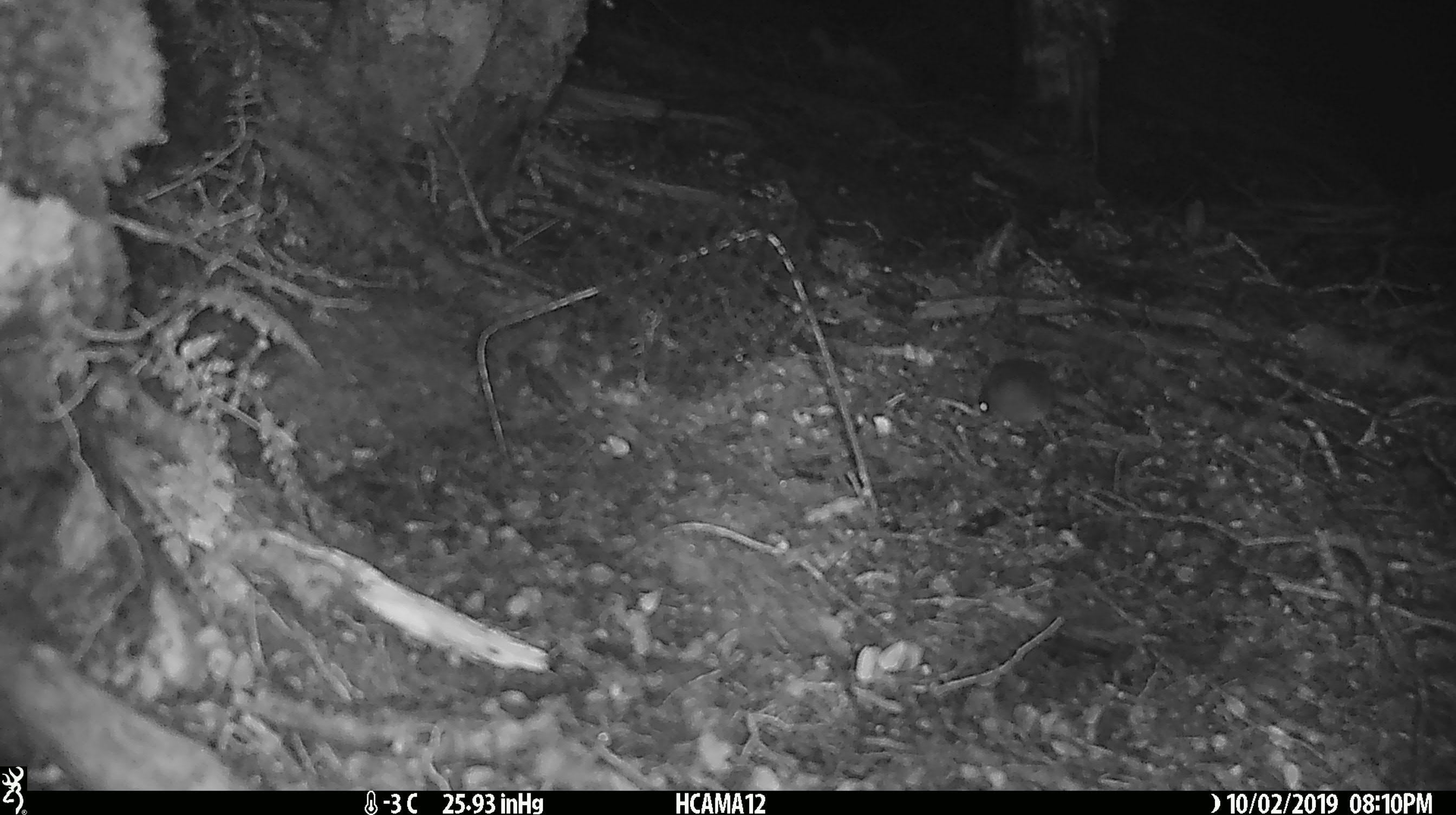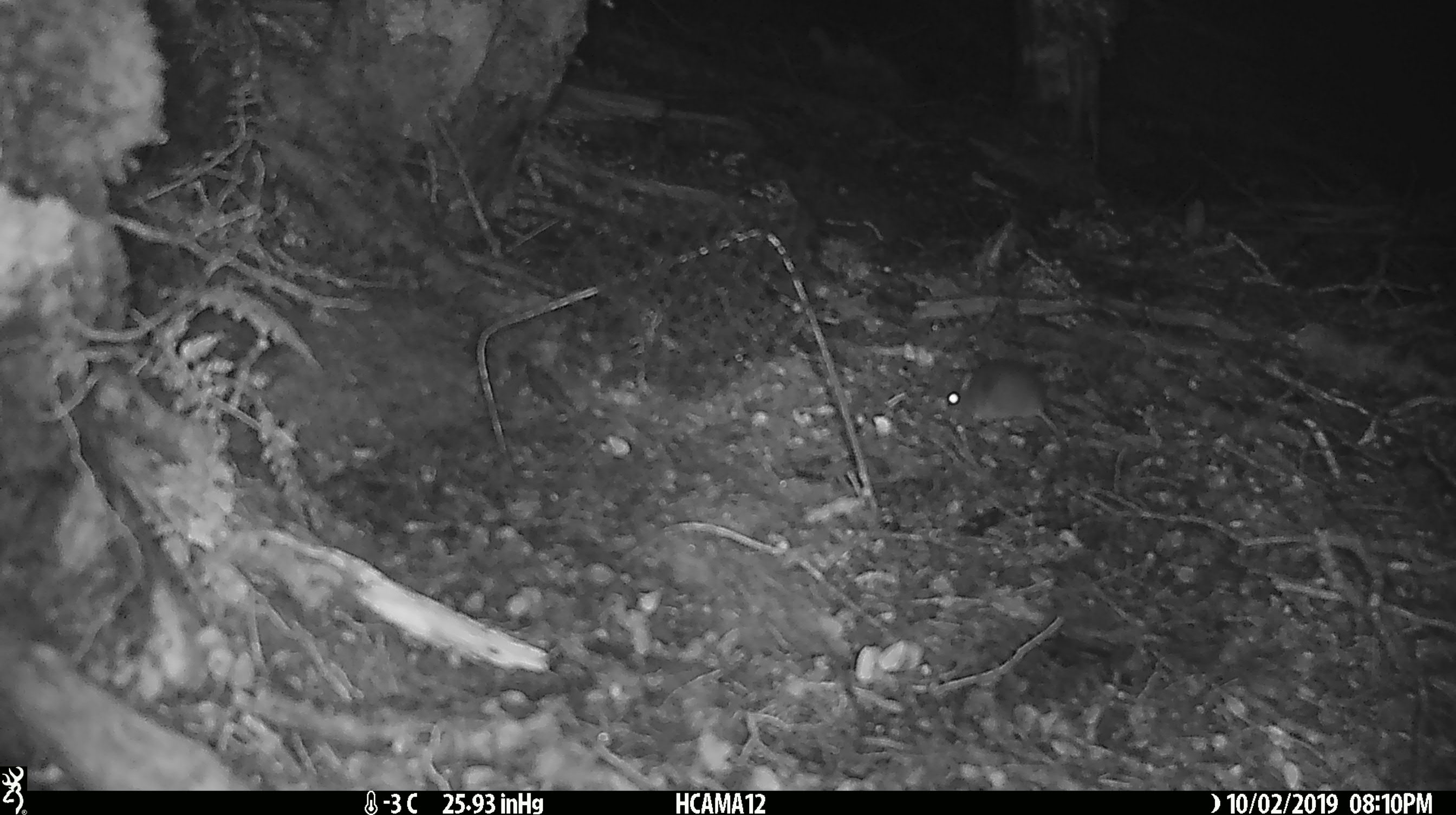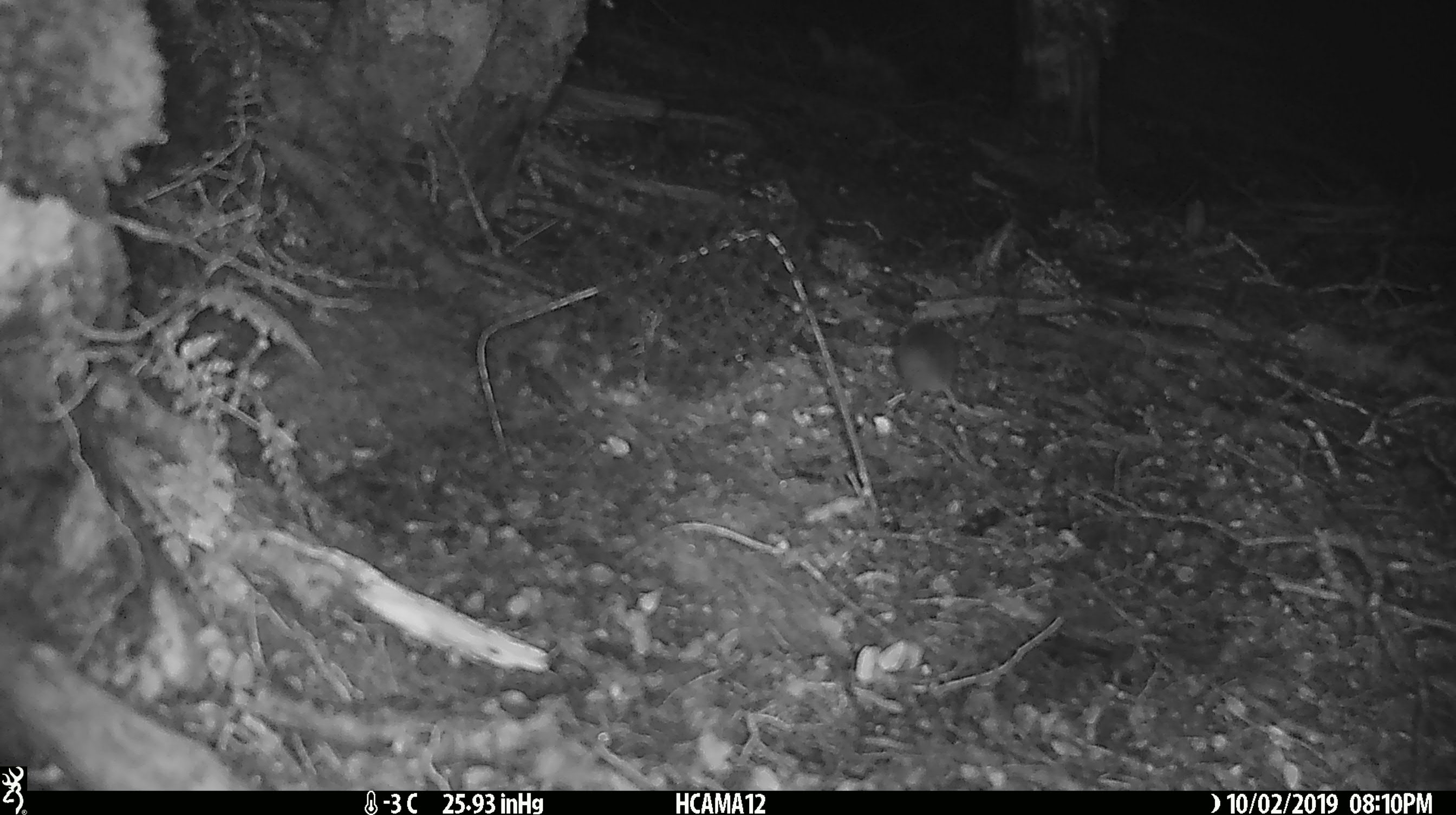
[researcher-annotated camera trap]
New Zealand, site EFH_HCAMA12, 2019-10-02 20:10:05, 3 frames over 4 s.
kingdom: Animalia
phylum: Chordata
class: Mammalia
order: Rodentia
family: Muridae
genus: Mus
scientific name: Mus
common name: mouse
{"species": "mouse (Mus)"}